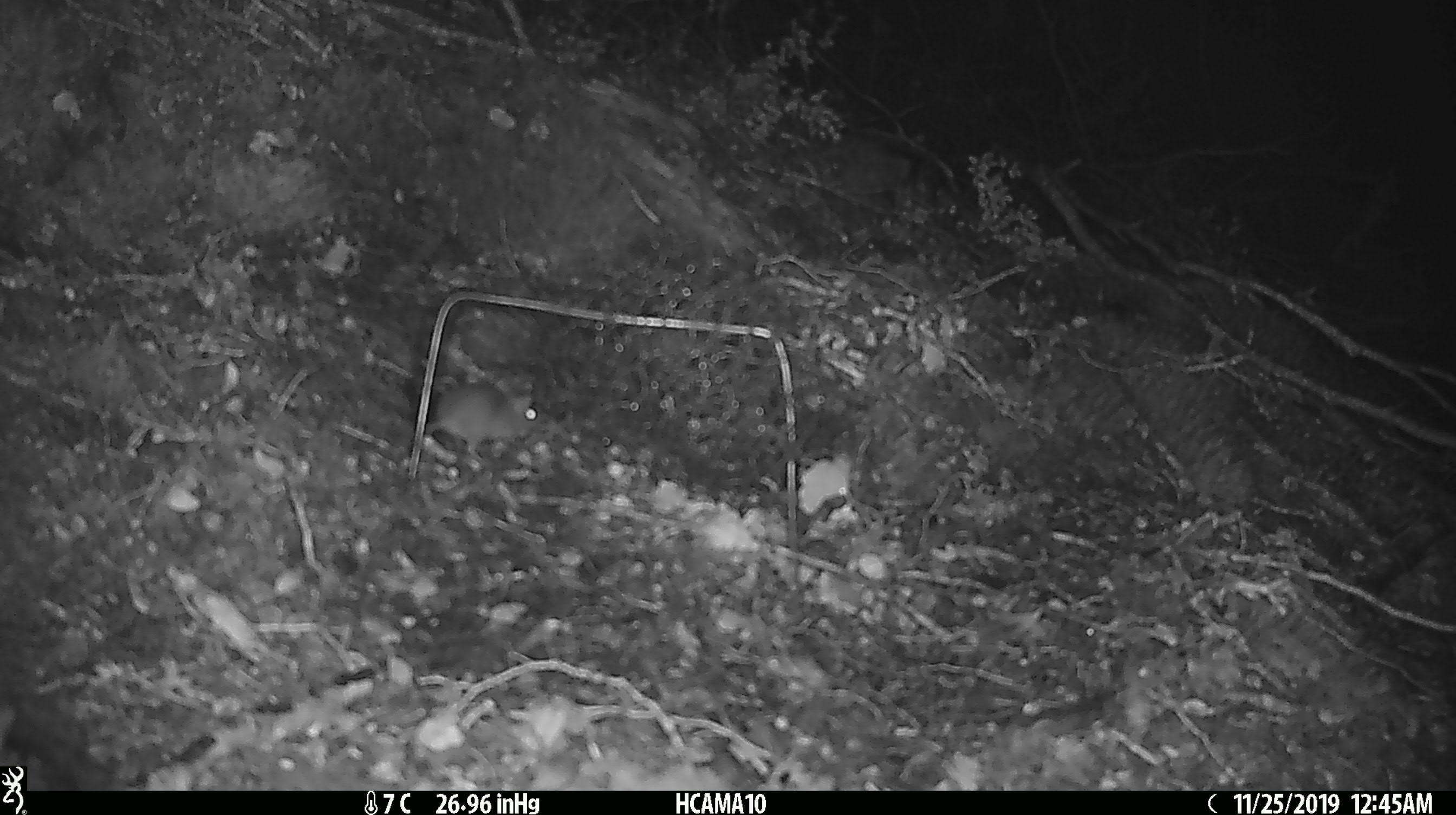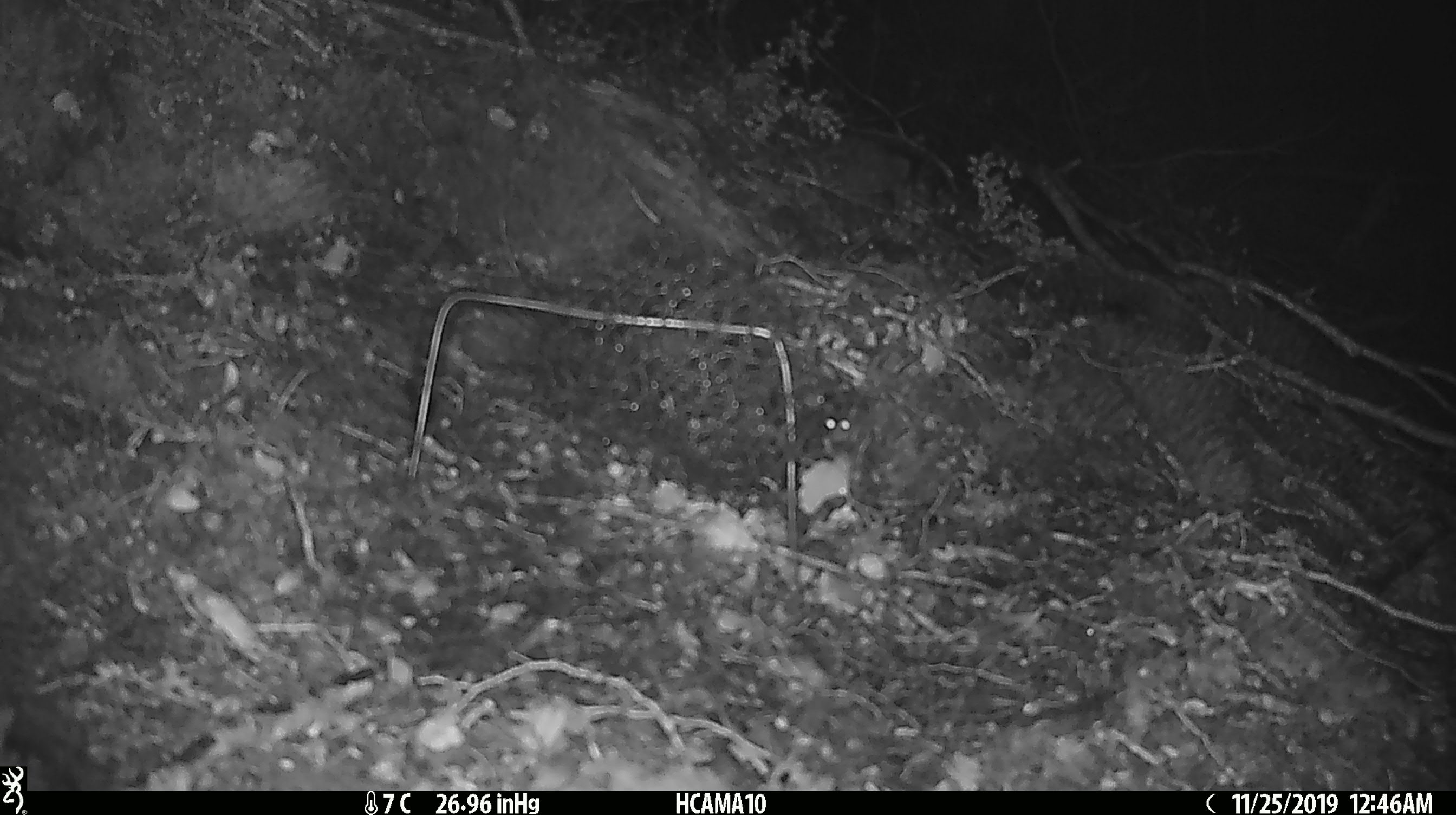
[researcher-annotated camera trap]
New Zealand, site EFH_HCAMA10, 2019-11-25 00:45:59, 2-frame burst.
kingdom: Animalia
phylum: Chordata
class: Mammalia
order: Rodentia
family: Muridae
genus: Mus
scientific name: Mus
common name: mouse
Mouse (Mus).